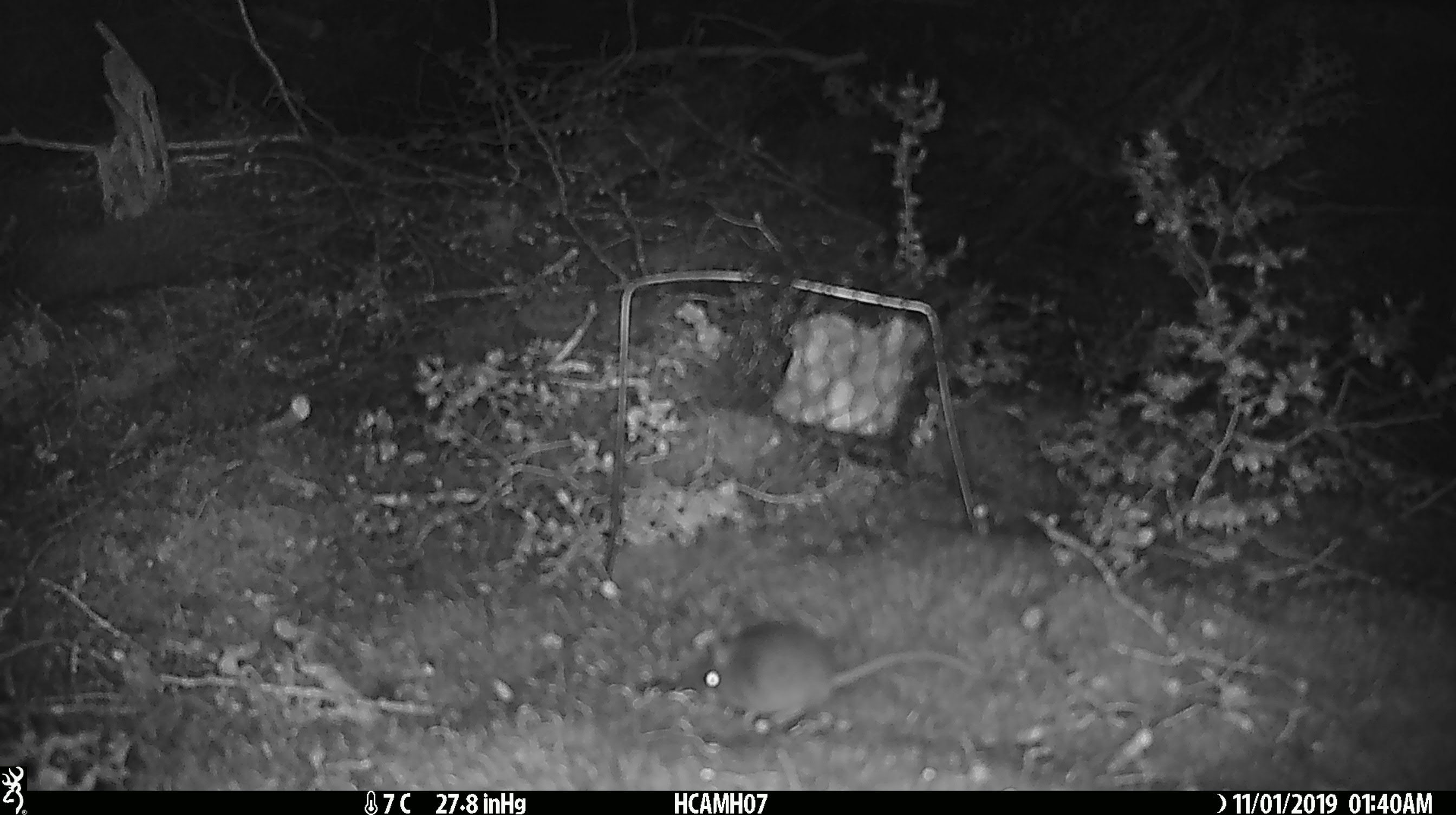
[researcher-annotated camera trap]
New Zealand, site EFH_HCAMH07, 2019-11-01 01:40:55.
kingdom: Animalia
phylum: Chordata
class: Mammalia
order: Rodentia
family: Muridae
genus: Mus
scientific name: Mus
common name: mouse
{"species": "mouse (Mus)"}